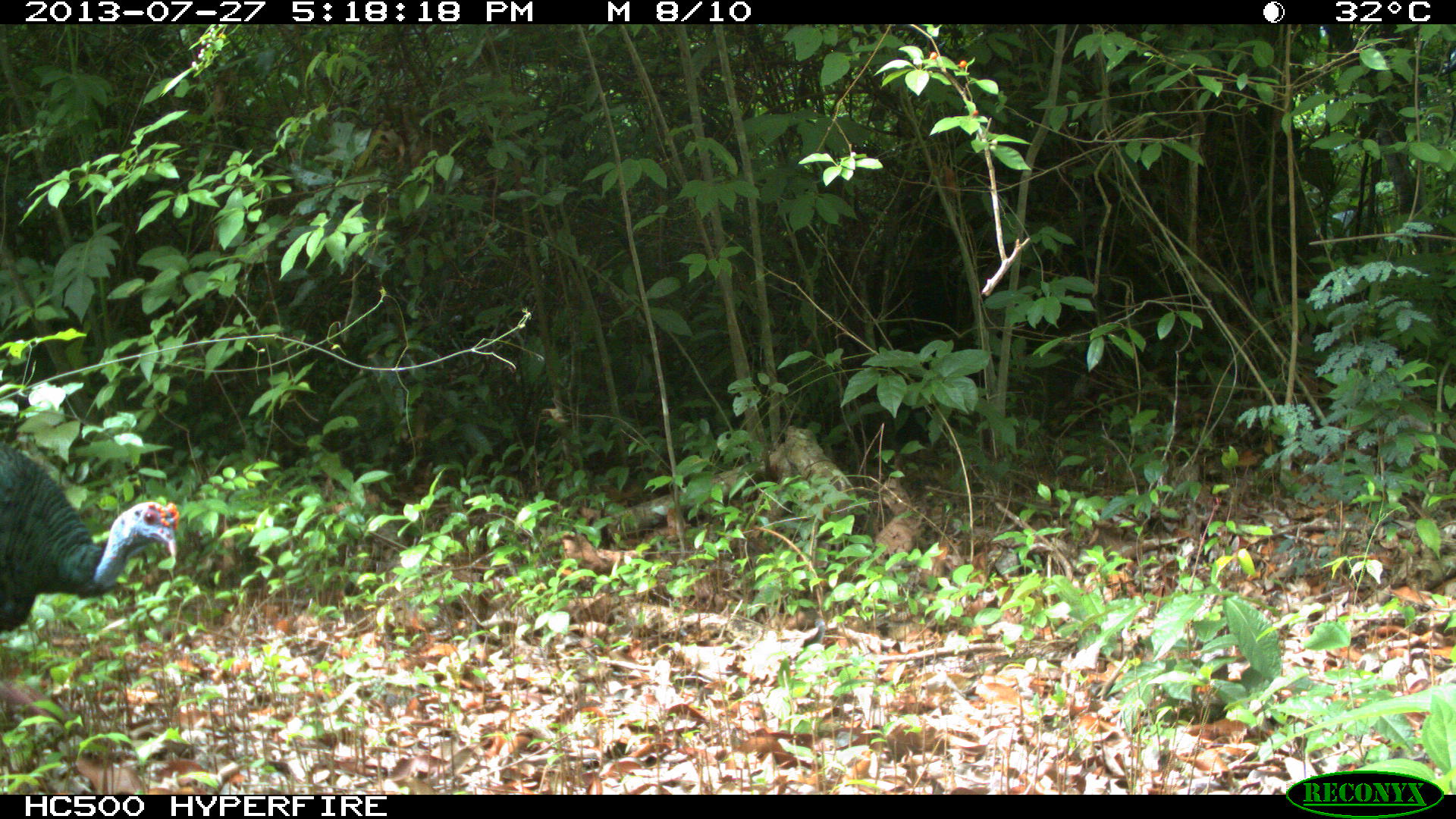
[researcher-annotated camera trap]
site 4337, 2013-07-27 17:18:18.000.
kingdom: Animalia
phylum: Chordata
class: Aves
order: Galliformes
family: Phasianidae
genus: Meleagris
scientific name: Meleagris ocellata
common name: ocellated turkey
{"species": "Meleagris ocellata (ocellated turkey)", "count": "1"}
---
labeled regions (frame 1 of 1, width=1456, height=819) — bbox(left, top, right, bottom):
meleagris ocellata: bbox(0, 442, 181, 717)